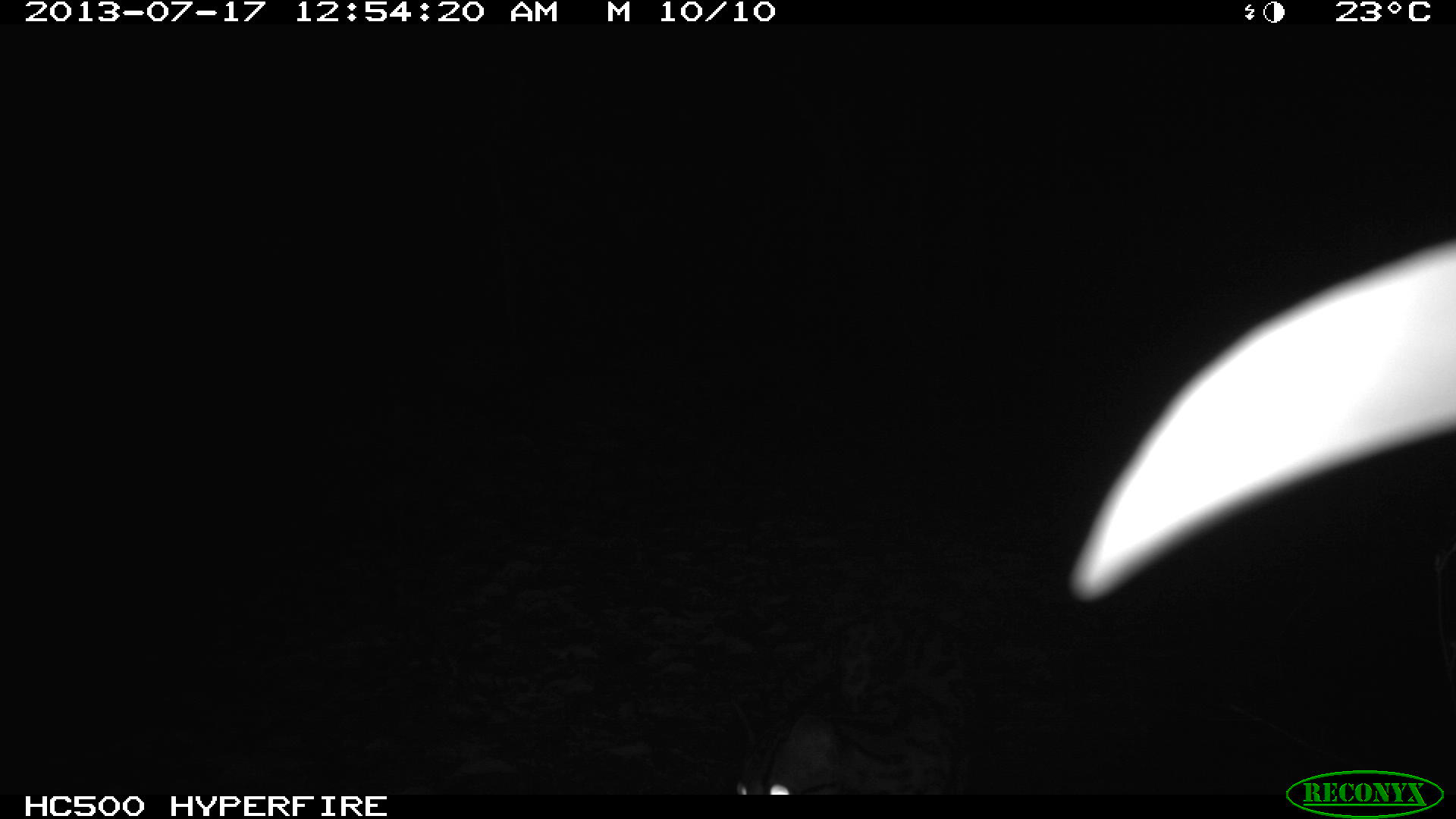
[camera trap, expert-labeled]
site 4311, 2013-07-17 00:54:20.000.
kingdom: Animalia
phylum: Chordata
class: Mammalia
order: Carnivora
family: Felidae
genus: Leopardus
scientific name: Leopardus wiedii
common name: margay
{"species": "Leopardus wiedii (margay)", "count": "1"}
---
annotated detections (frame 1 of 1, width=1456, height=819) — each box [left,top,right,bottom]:
leopardus wiedii: [727,593,996,795]